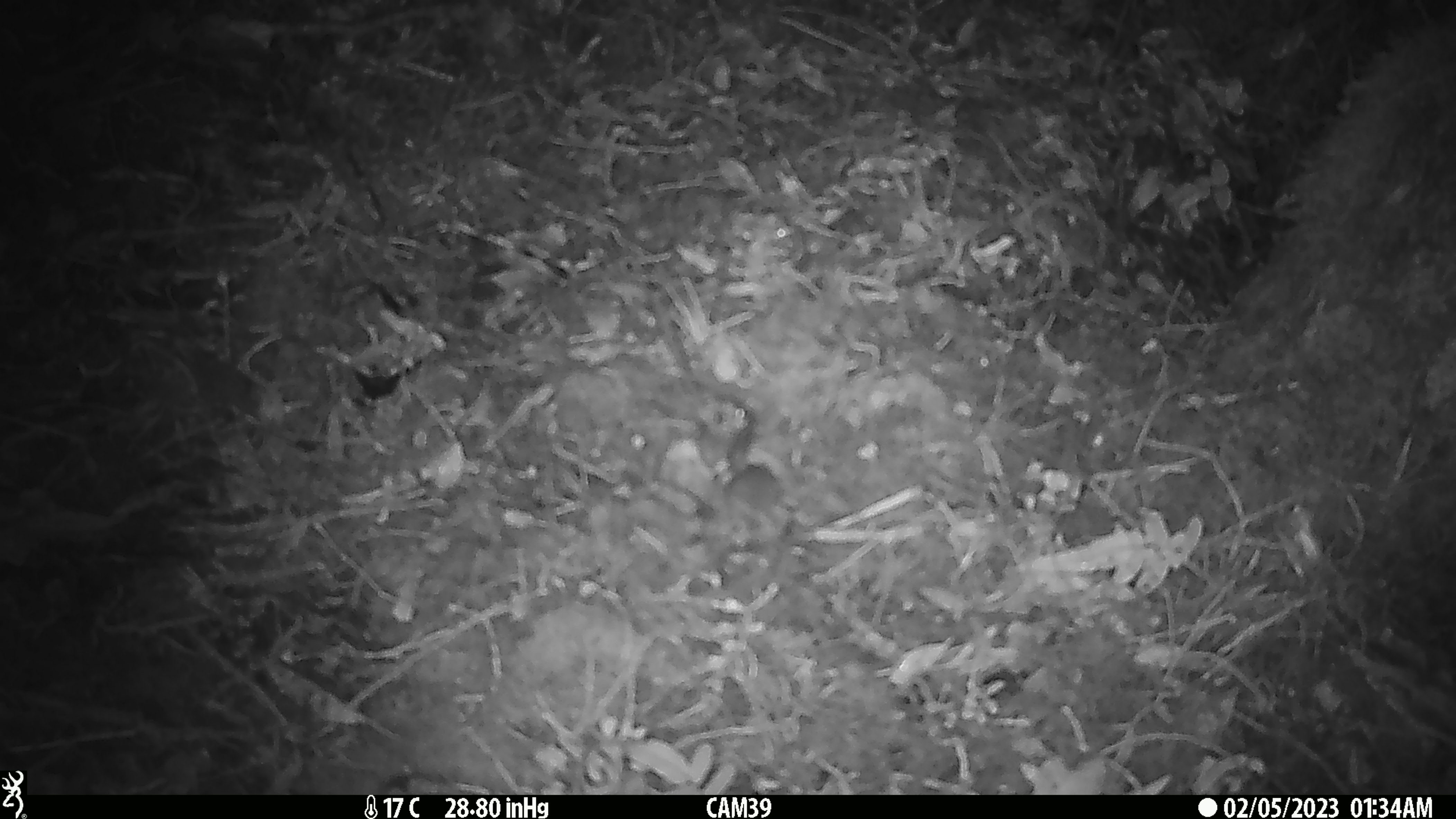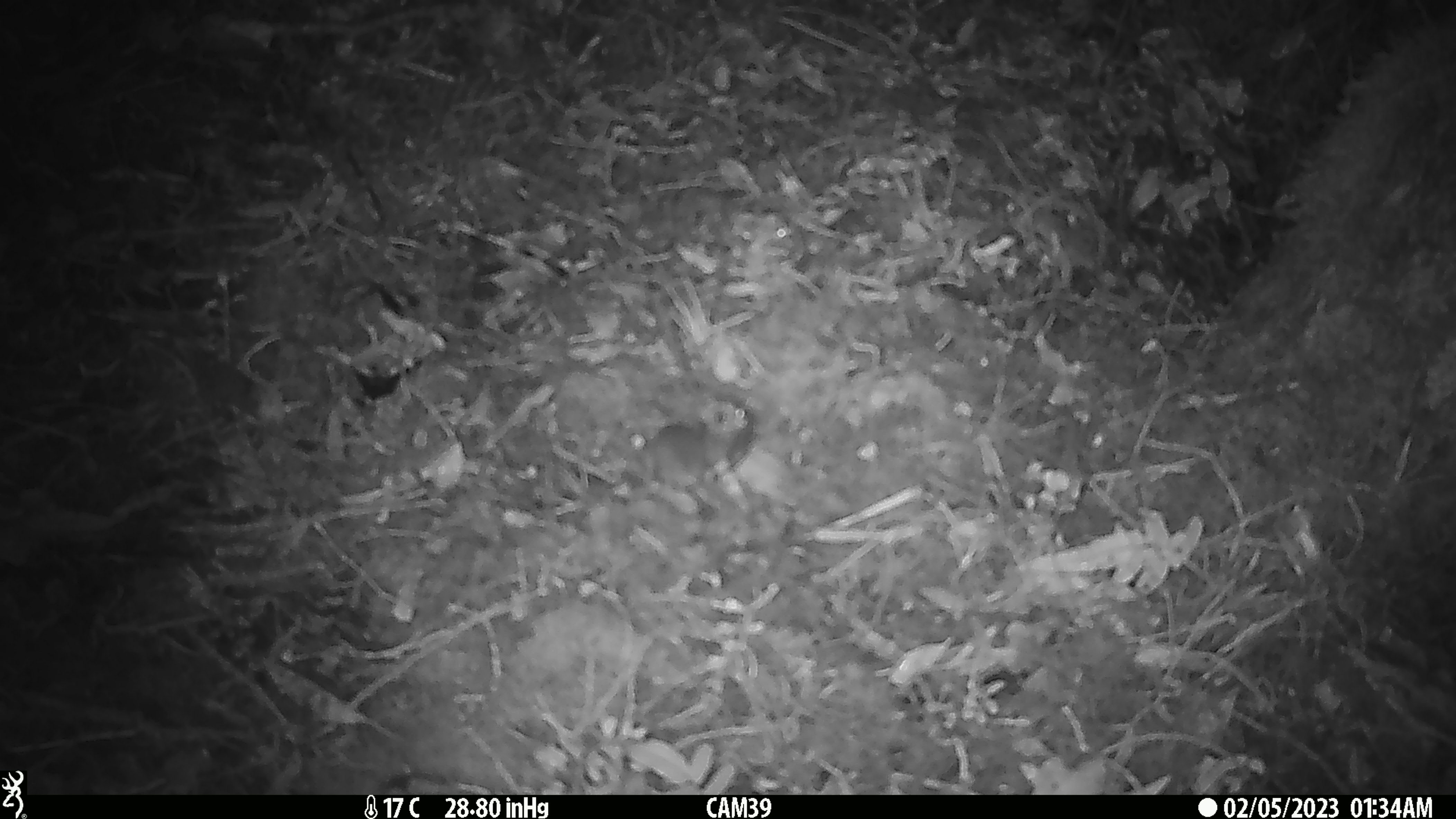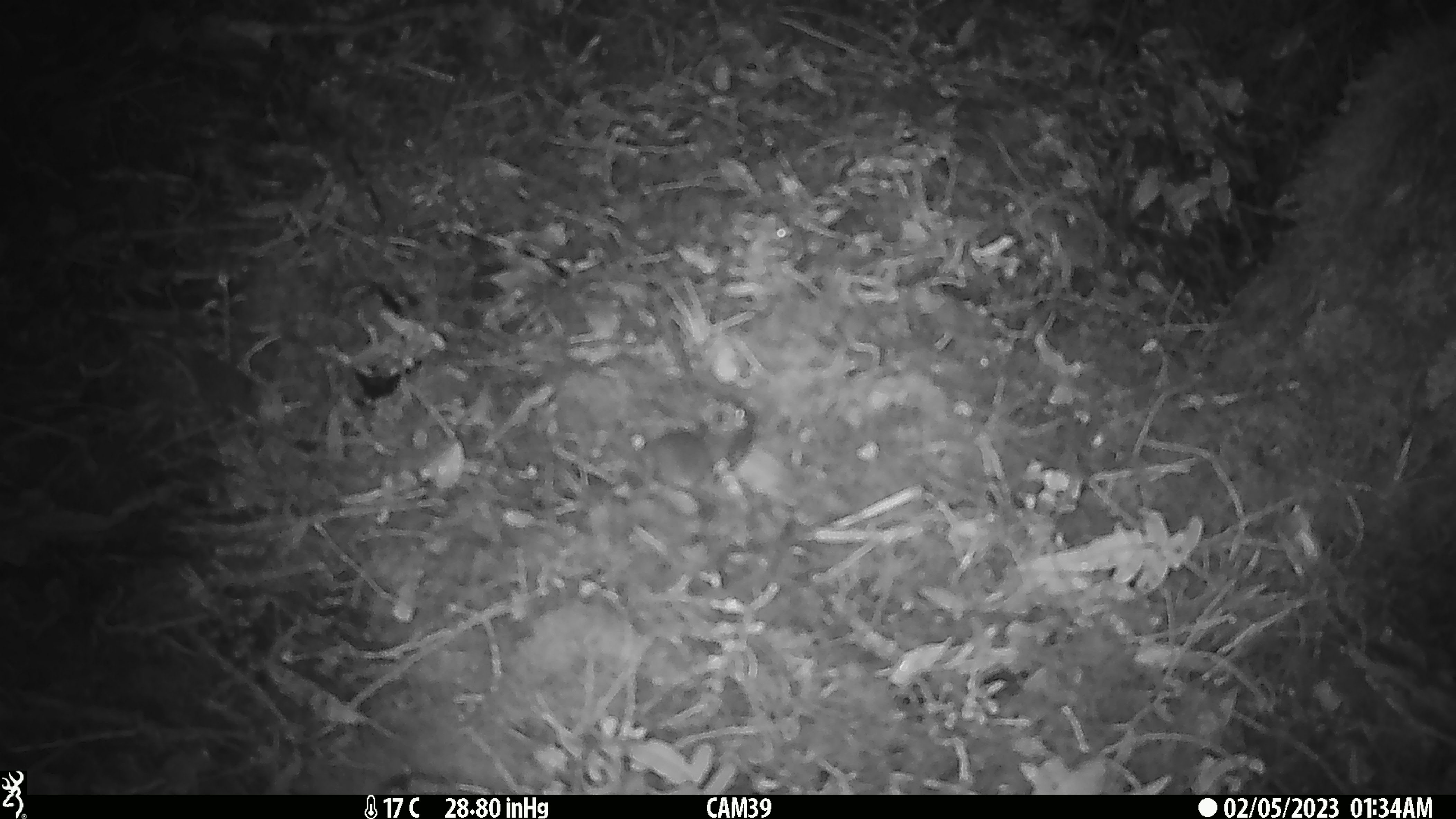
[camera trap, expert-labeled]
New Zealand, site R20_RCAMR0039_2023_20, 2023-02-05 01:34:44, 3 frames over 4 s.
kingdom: Animalia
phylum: Chordata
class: Mammalia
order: Rodentia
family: Muridae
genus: Mus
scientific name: Mus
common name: mouse